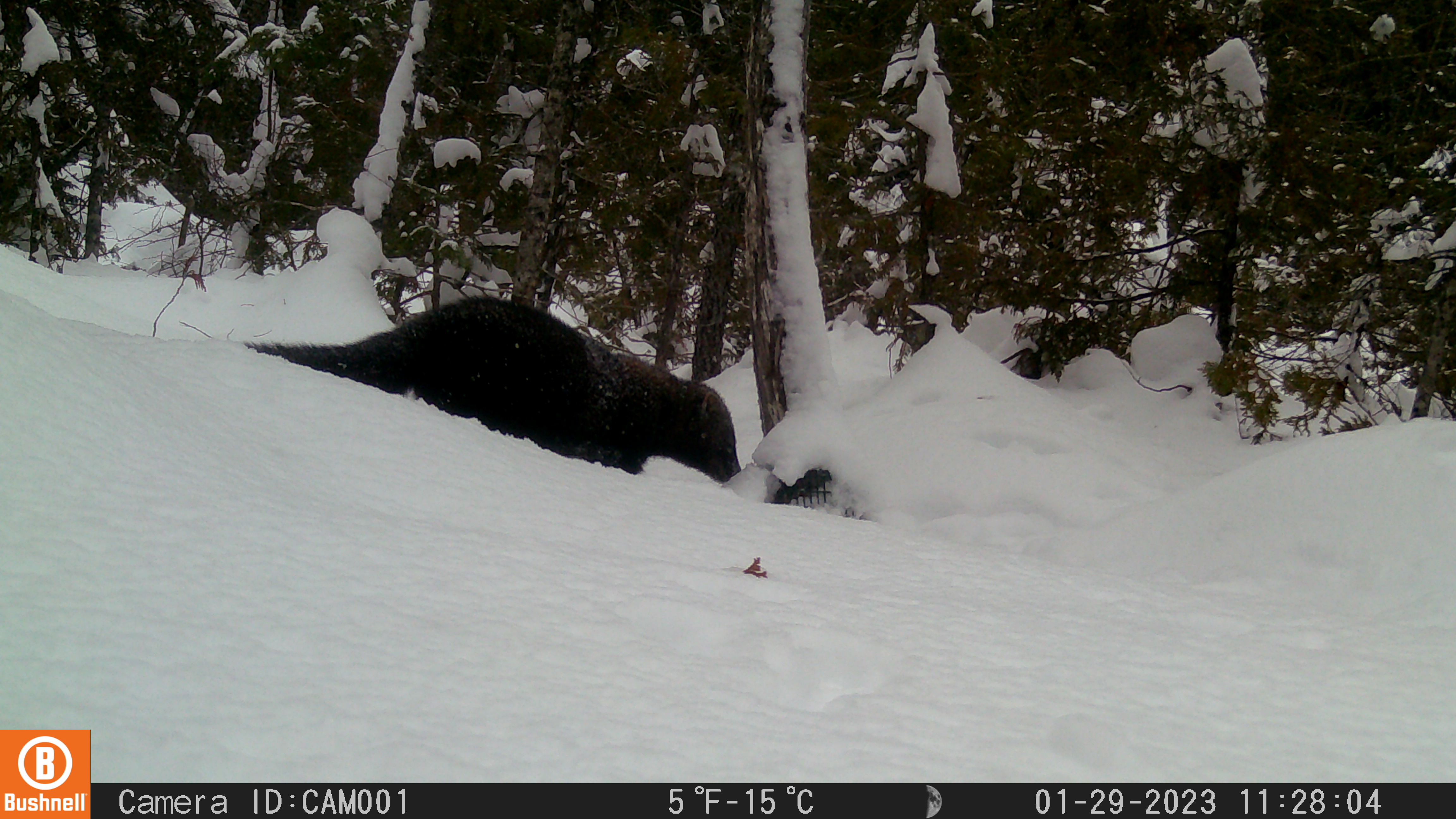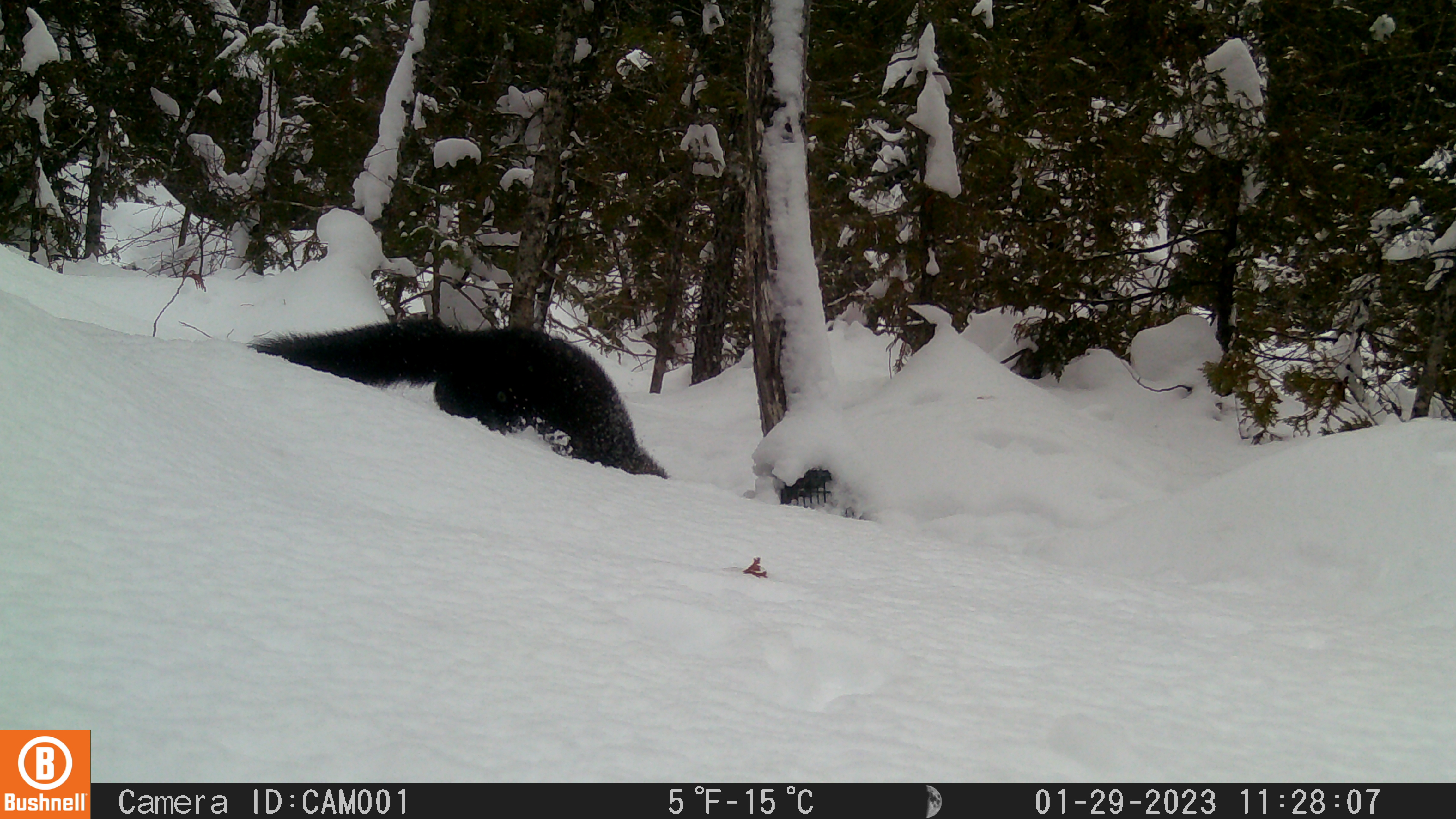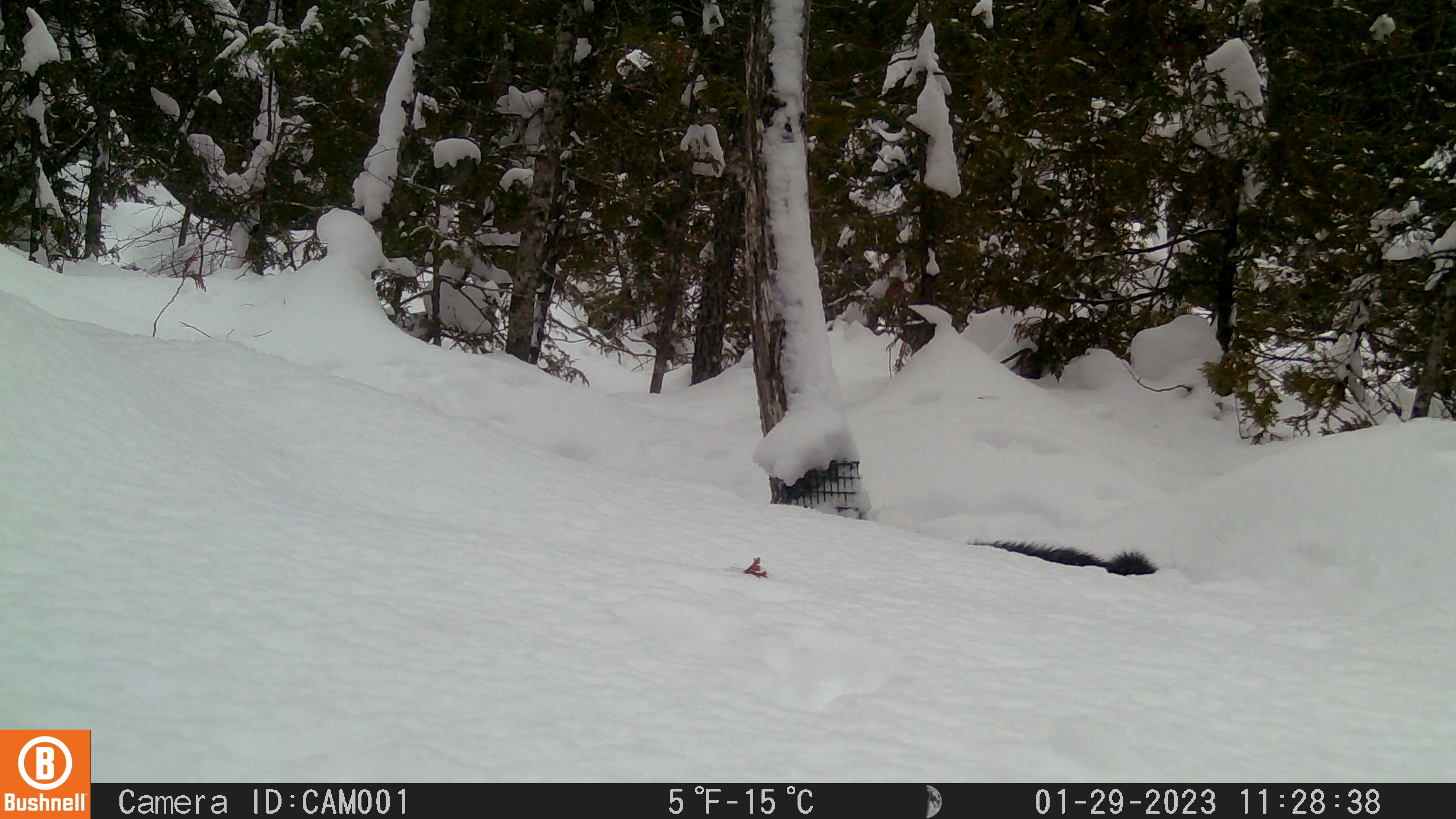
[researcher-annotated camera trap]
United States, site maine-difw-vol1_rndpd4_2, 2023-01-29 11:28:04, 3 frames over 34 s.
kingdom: Animalia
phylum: Chordata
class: Mammalia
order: Carnivora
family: Mustelidae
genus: Pekania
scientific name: Pekania pennanti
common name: fisher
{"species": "fisher (Pekania pennanti)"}